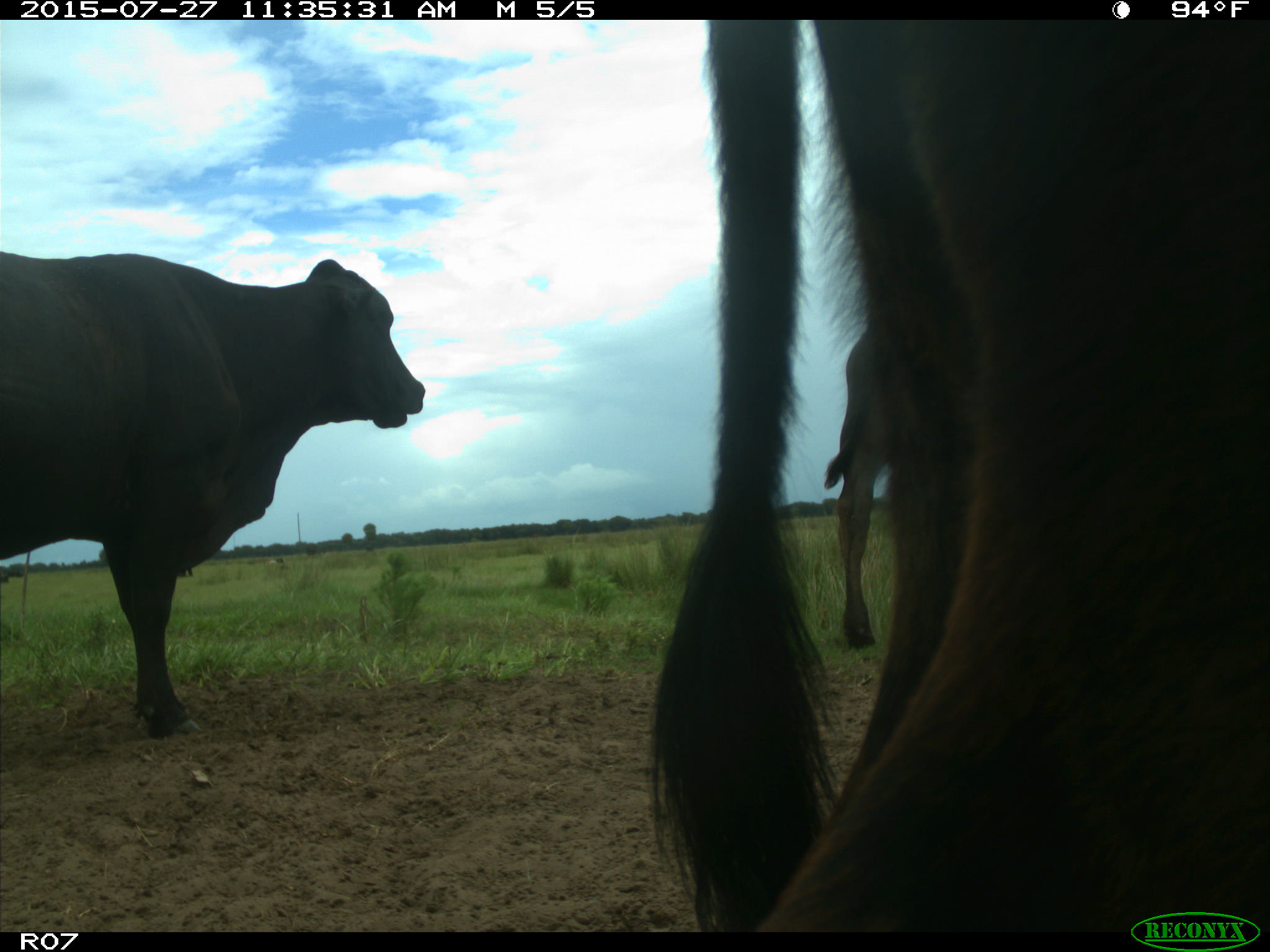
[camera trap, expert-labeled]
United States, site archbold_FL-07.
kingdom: Animalia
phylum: Chordata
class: Mammalia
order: Artiodactyla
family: Bovidae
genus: Bos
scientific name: Bos taurus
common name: domestic cow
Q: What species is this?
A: Bos taurus (domestic cow).